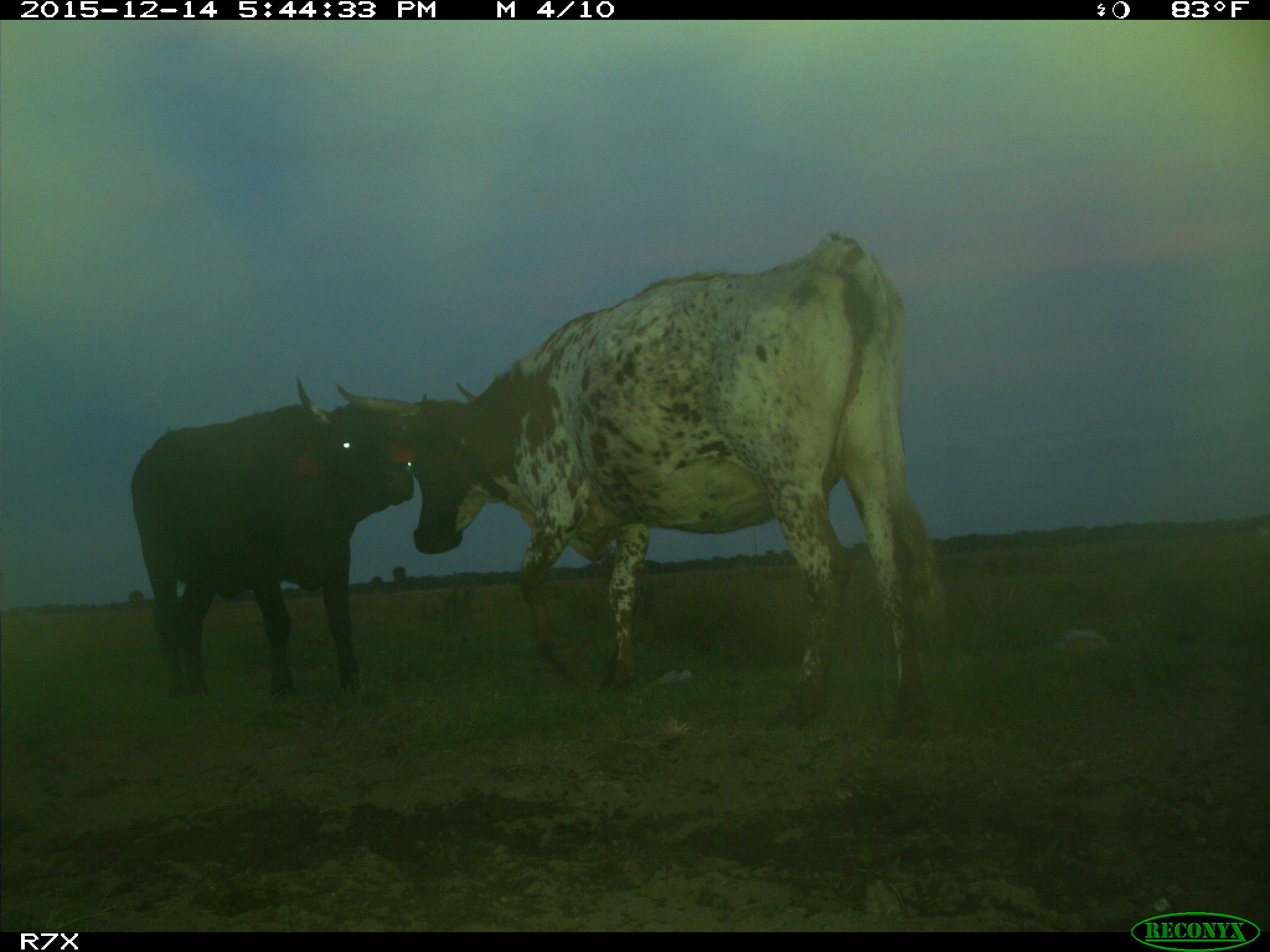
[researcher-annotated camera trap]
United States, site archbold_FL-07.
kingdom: Animalia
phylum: Chordata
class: Mammalia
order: Artiodactyla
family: Bovidae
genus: Bos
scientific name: Bos taurus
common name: domestic cow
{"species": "Bos taurus (domestic cow)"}